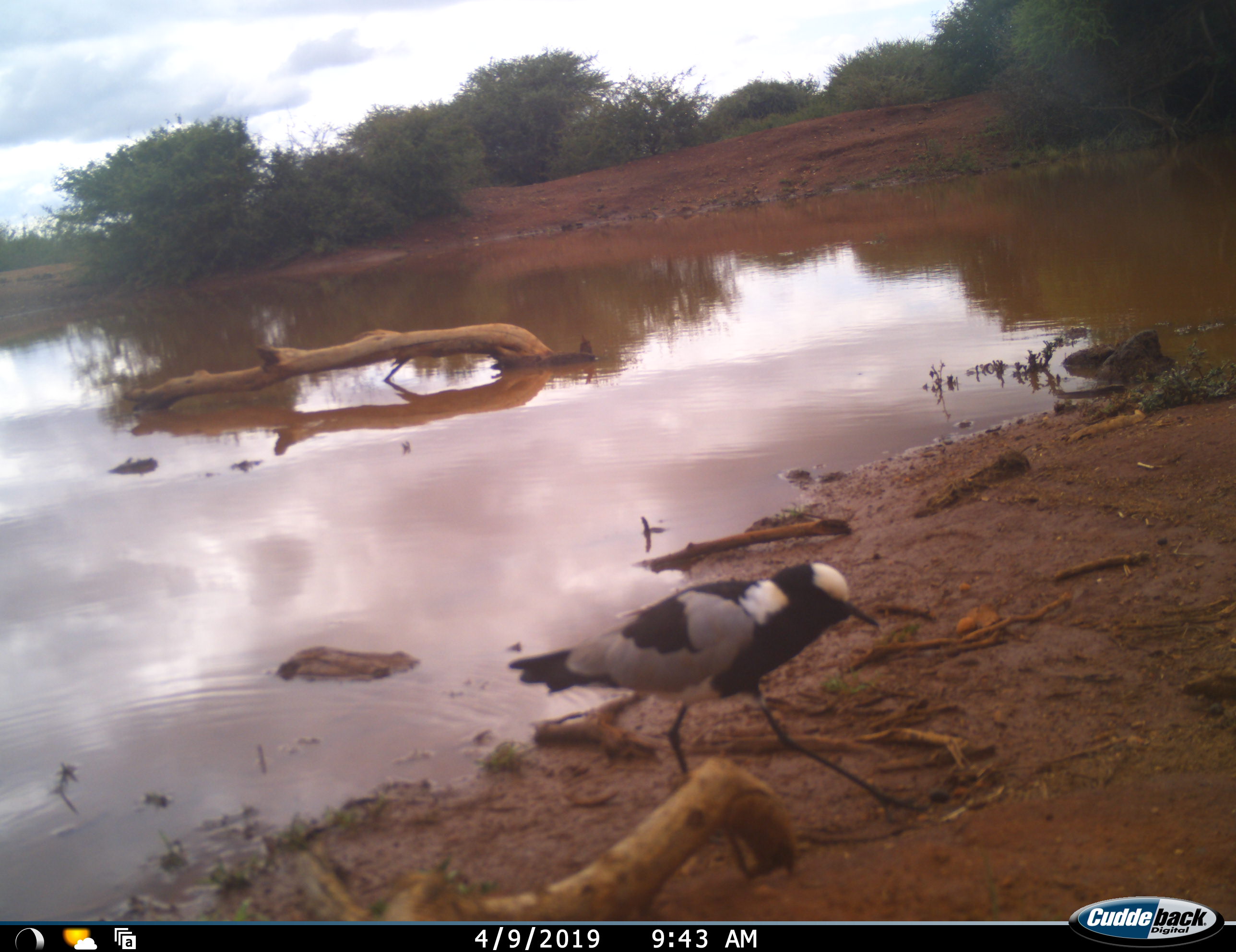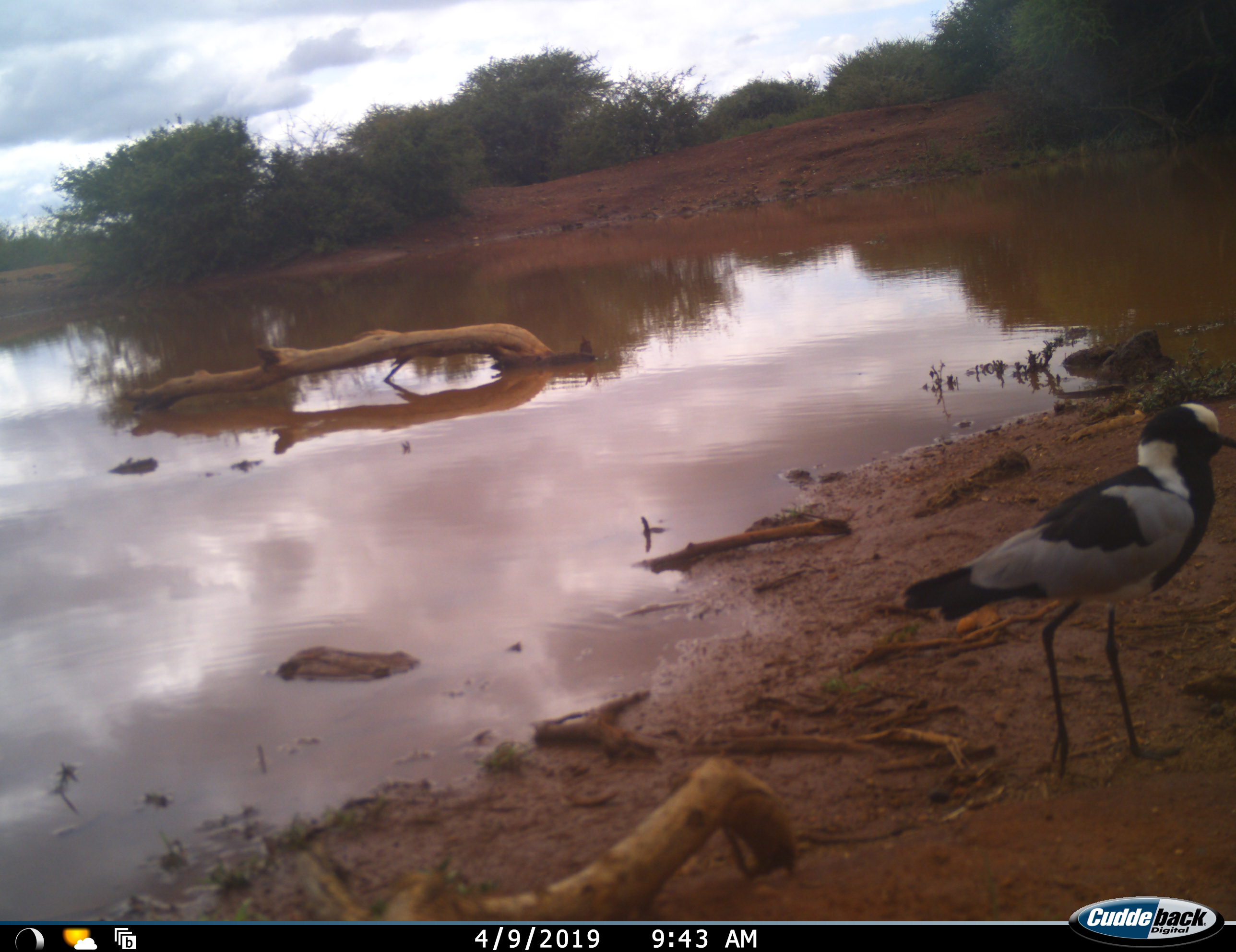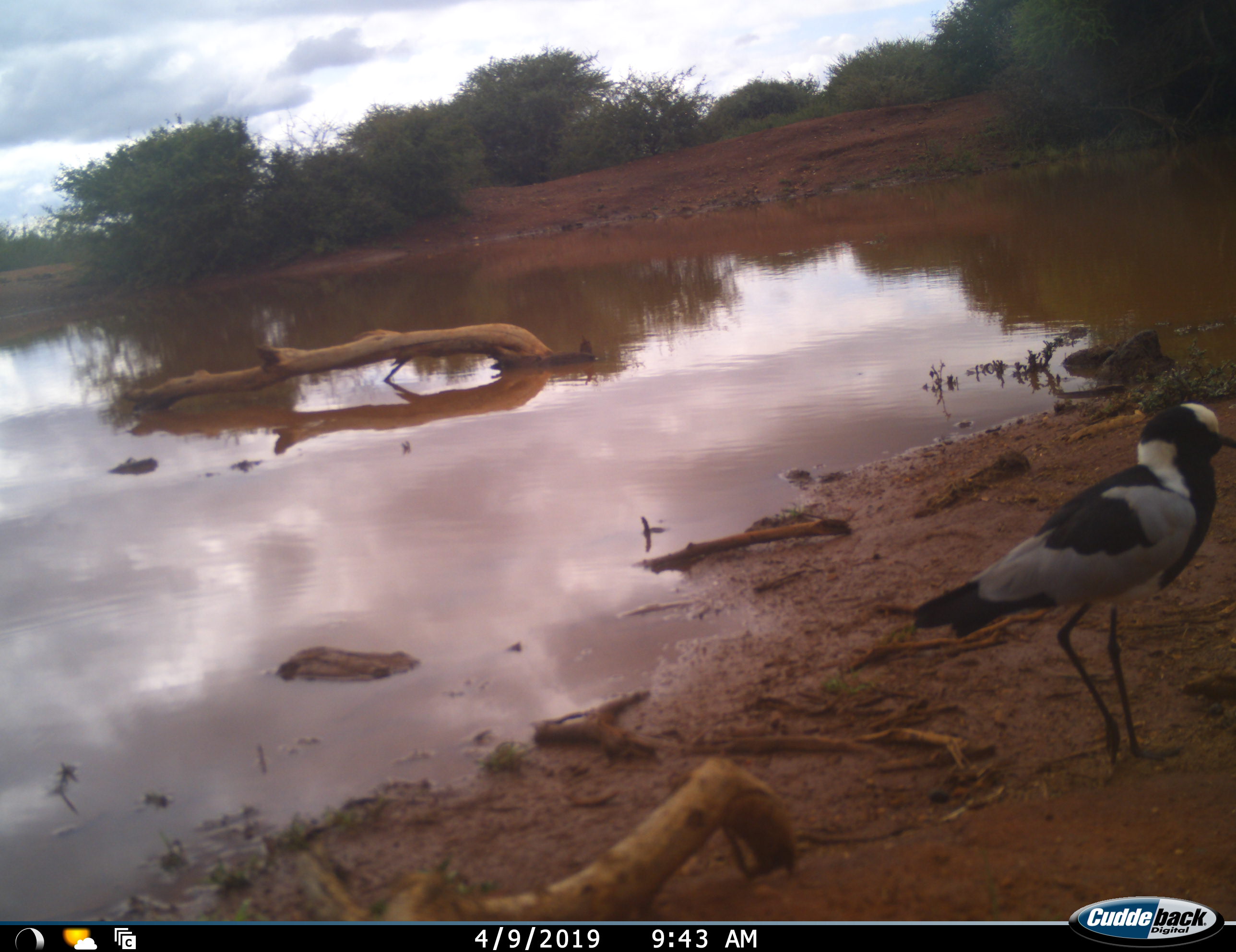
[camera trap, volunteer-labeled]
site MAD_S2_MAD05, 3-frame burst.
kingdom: Animalia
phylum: Chordata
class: Aves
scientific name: Aves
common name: bird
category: birdother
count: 1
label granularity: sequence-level